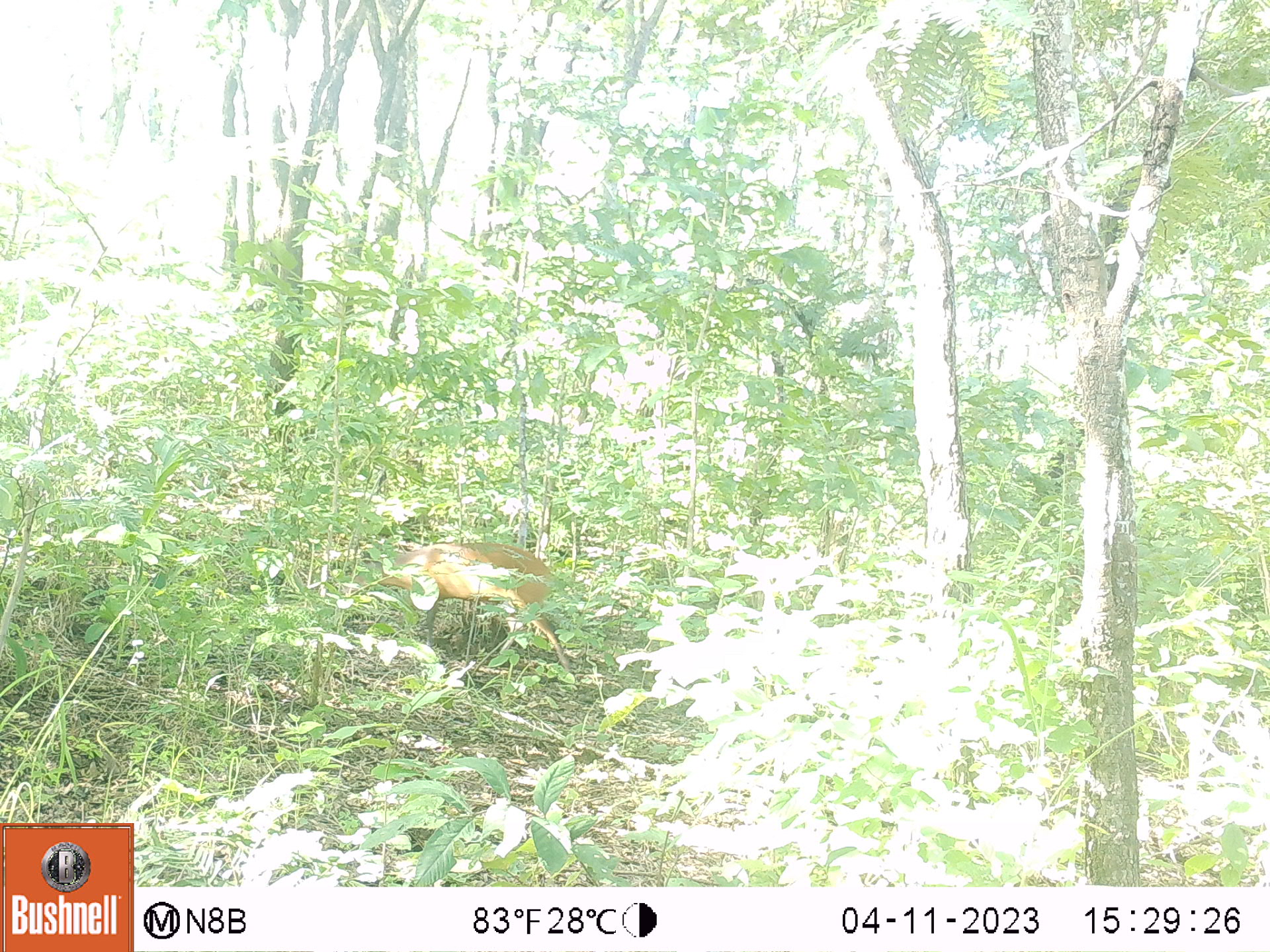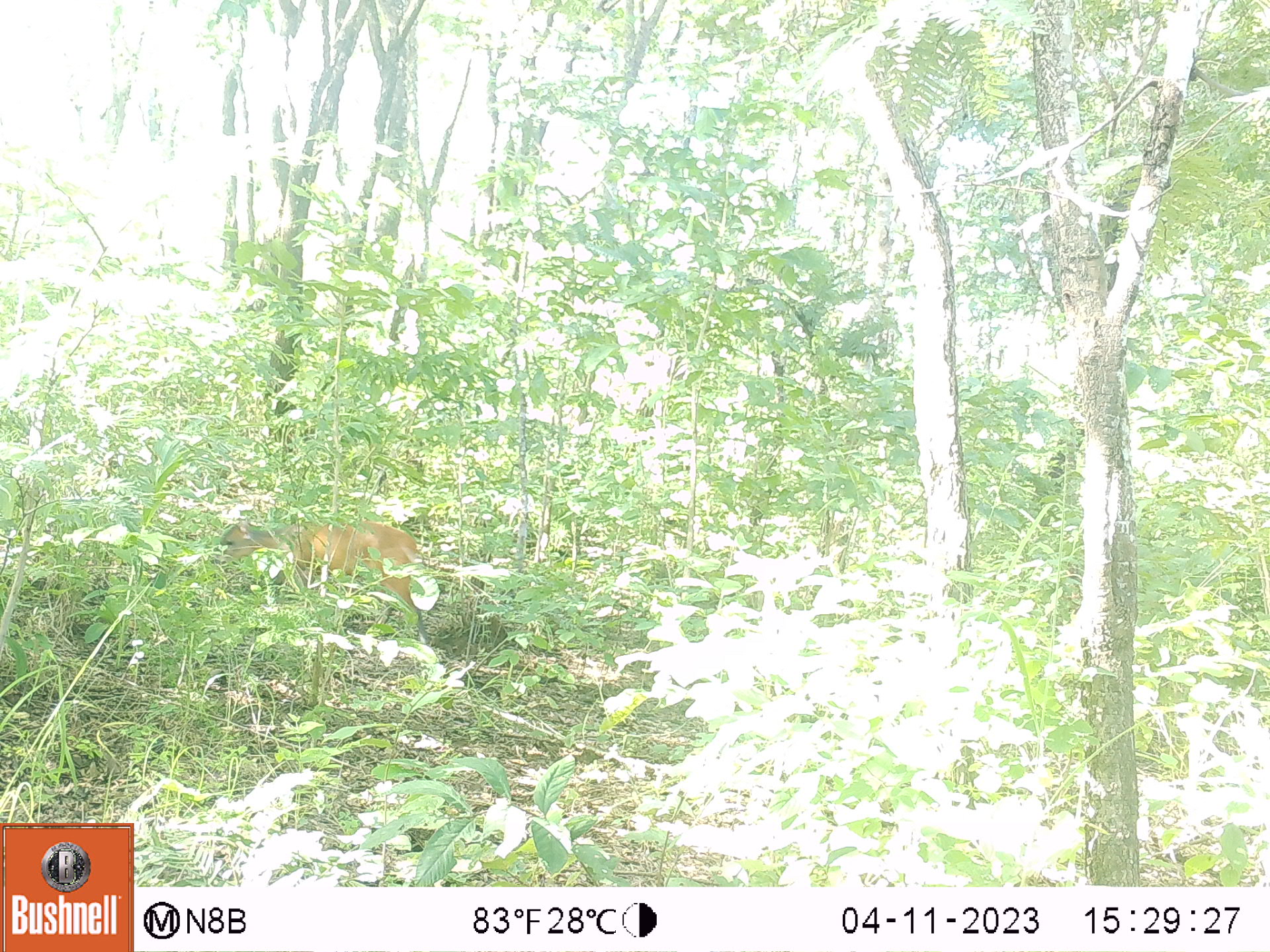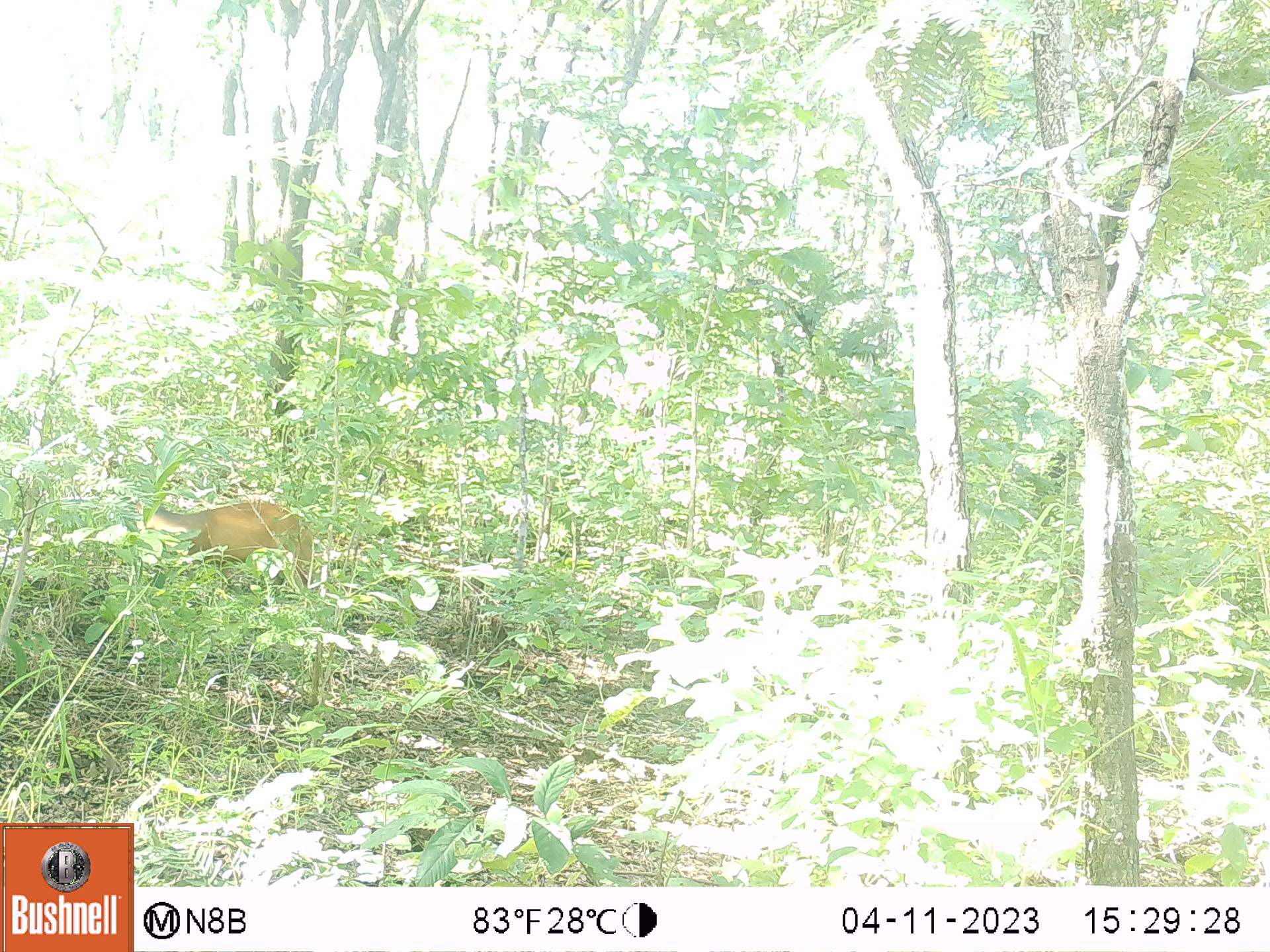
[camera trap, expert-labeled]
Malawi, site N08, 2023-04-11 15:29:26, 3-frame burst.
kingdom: Animalia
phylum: Chordata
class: Mammalia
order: Artiodactyla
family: Bovidae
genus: Cephalophorus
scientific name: Cephalophorus natalensis natalensis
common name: red duiker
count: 1